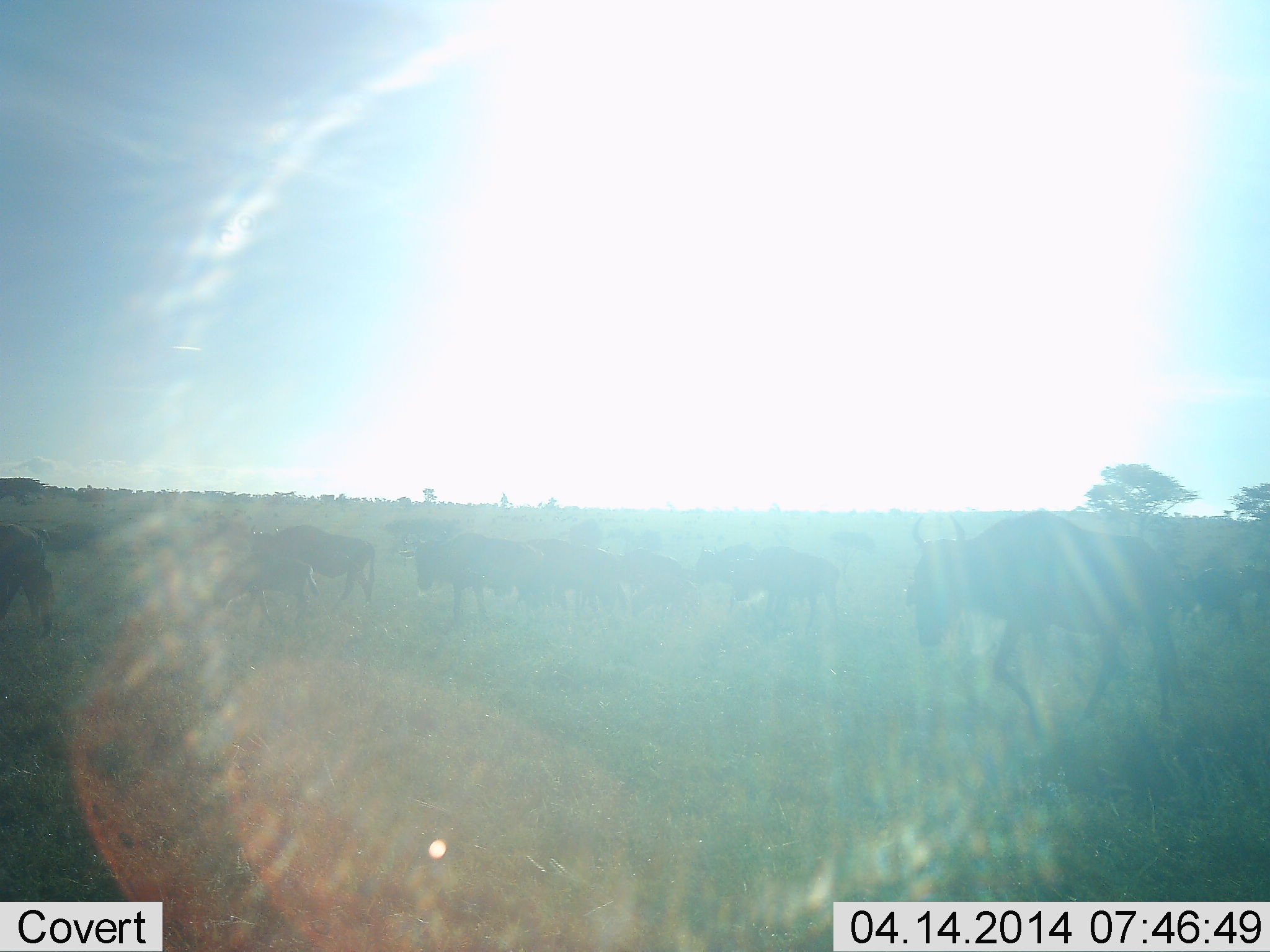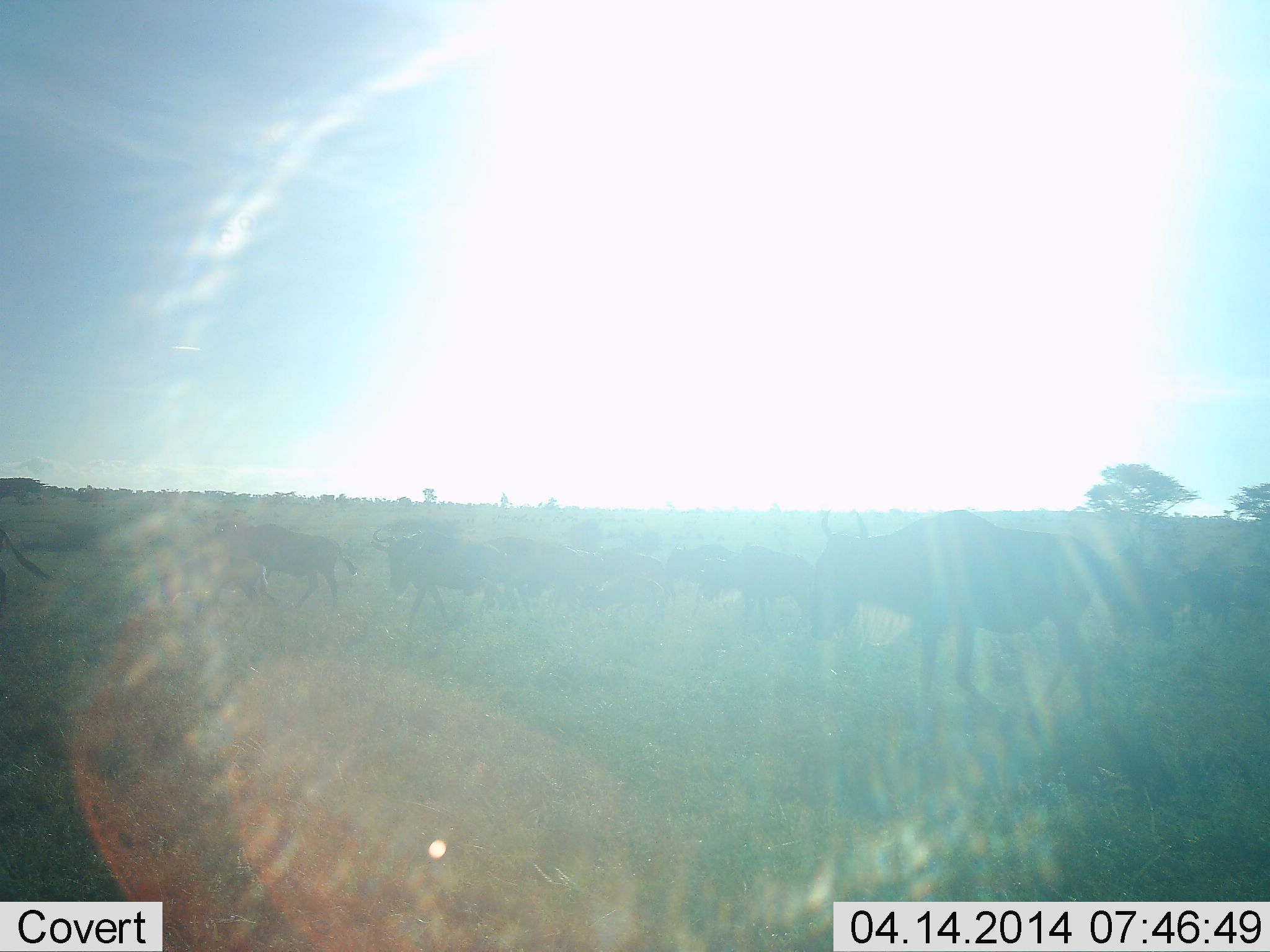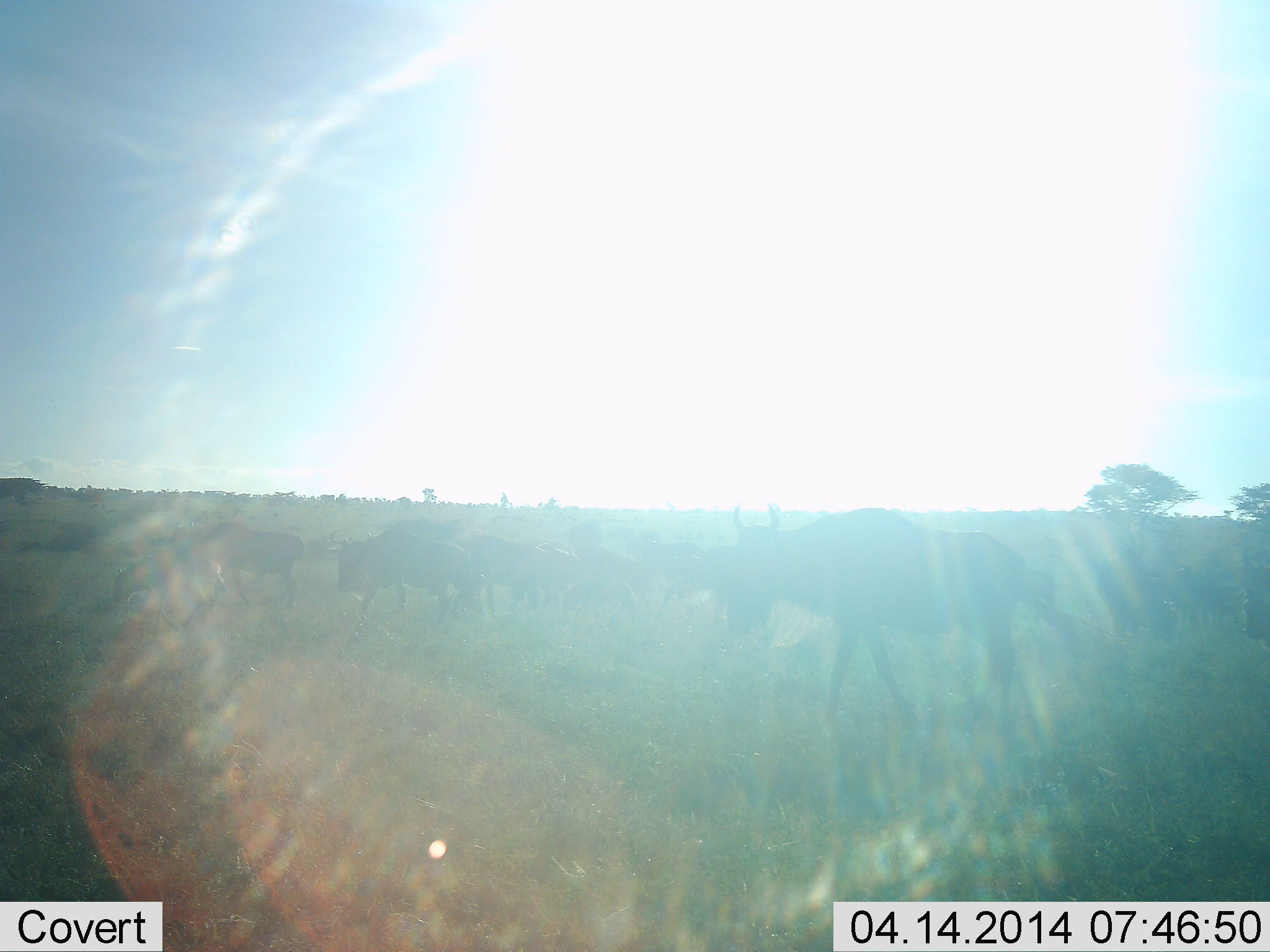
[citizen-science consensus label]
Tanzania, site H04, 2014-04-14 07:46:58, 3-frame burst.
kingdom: Animalia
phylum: Chordata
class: Mammalia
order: Artiodactyla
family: Bovidae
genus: Connochaetes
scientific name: Connochaetes taurinus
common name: blue wildebeest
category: wildebeest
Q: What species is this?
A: Wildebeest (blue wildebeest) (Connochaetes taurinus).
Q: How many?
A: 11-50.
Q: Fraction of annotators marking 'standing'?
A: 0%.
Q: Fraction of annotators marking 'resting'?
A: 0%.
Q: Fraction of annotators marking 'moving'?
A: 100%.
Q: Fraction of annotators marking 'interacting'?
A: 10%.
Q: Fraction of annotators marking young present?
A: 0%.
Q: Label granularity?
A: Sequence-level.